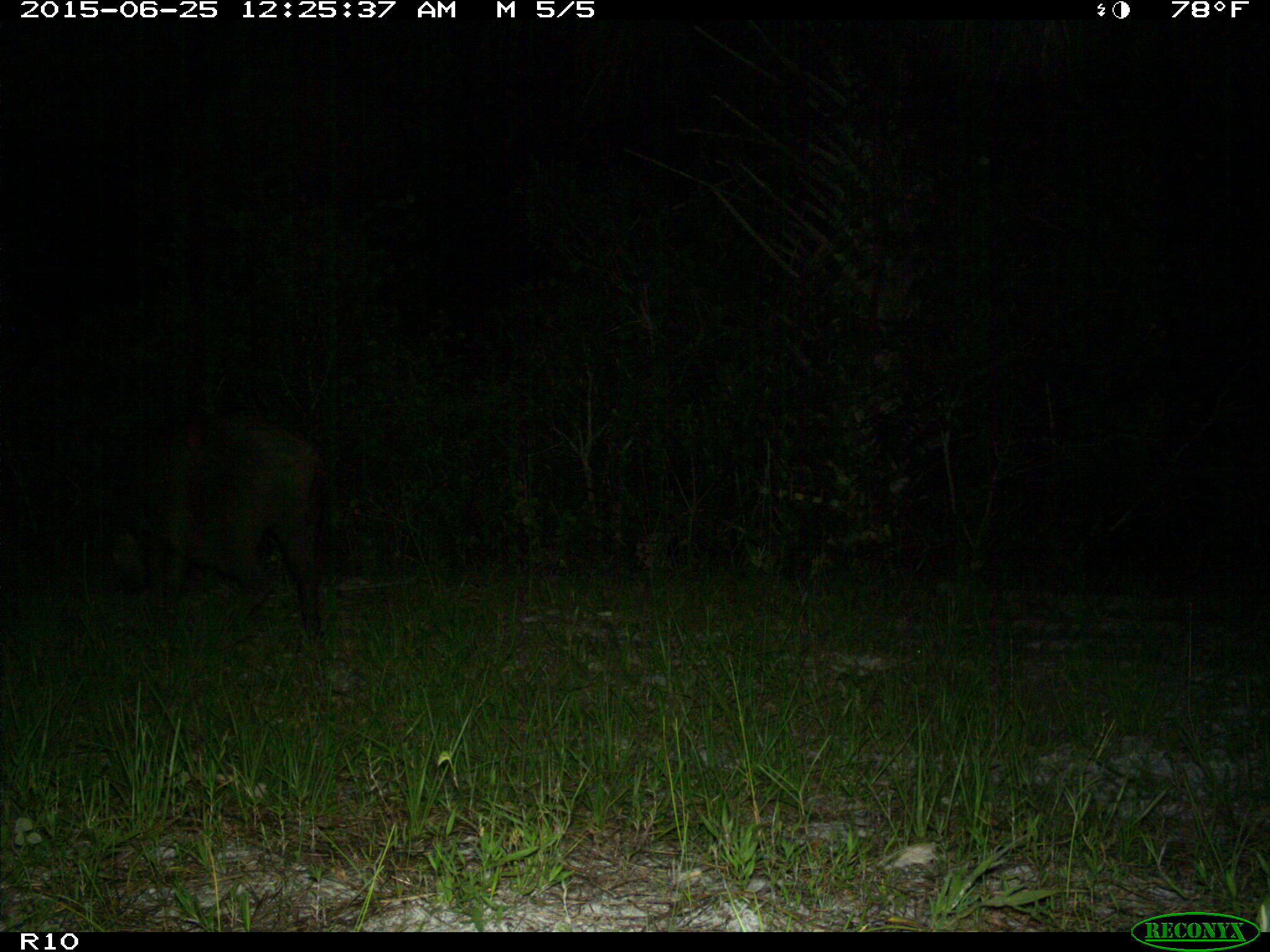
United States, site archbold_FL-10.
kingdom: Animalia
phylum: Chordata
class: Mammalia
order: Artiodactyla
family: Suidae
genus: Sus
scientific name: Sus scrofa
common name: wild boar